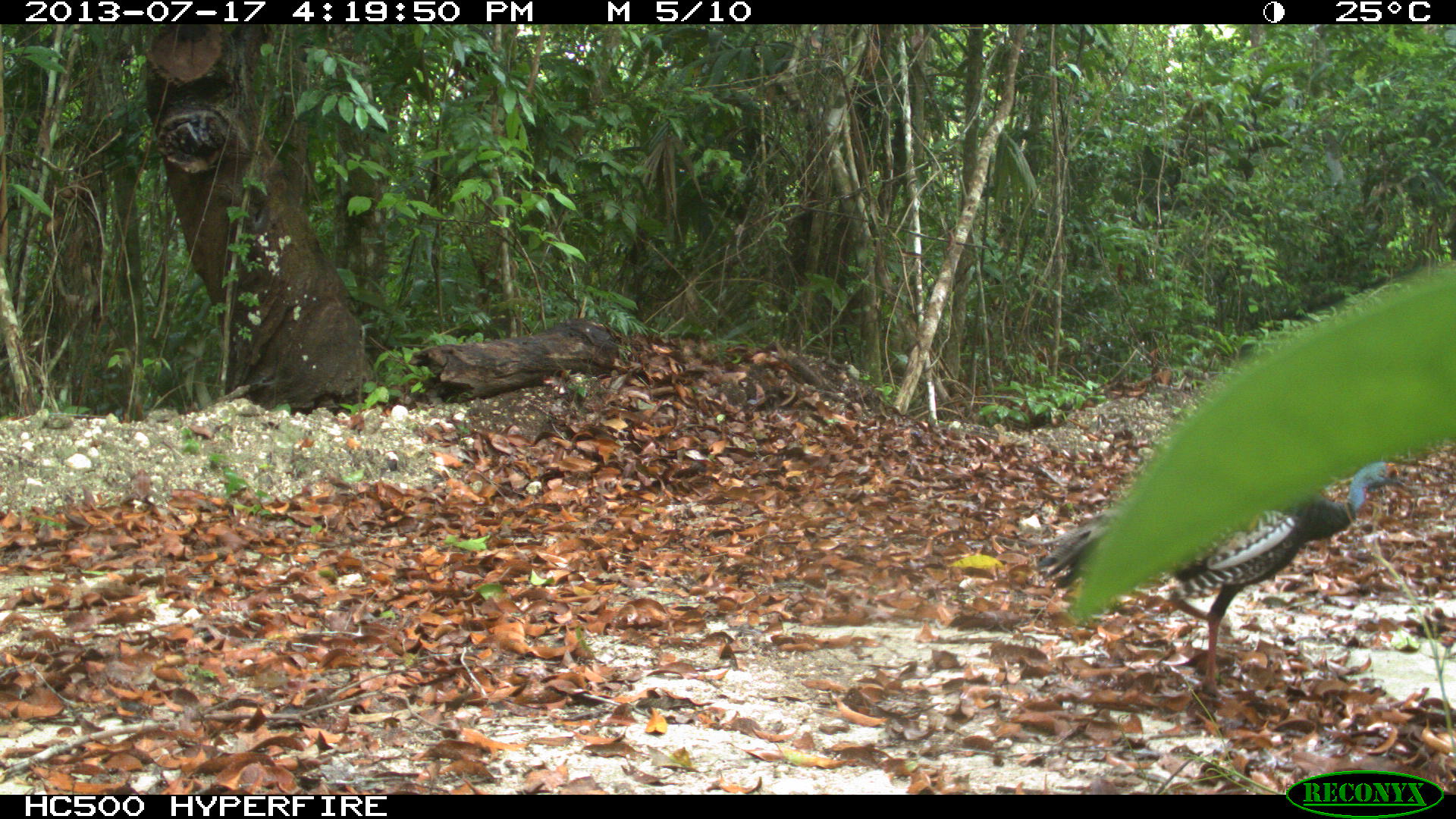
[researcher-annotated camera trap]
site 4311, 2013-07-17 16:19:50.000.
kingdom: Animalia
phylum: Chordata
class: Aves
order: Galliformes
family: Phasianidae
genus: Meleagris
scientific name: Meleagris ocellata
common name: ocellated turkey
Meleagris ocellata (ocellated turkey), count 1.